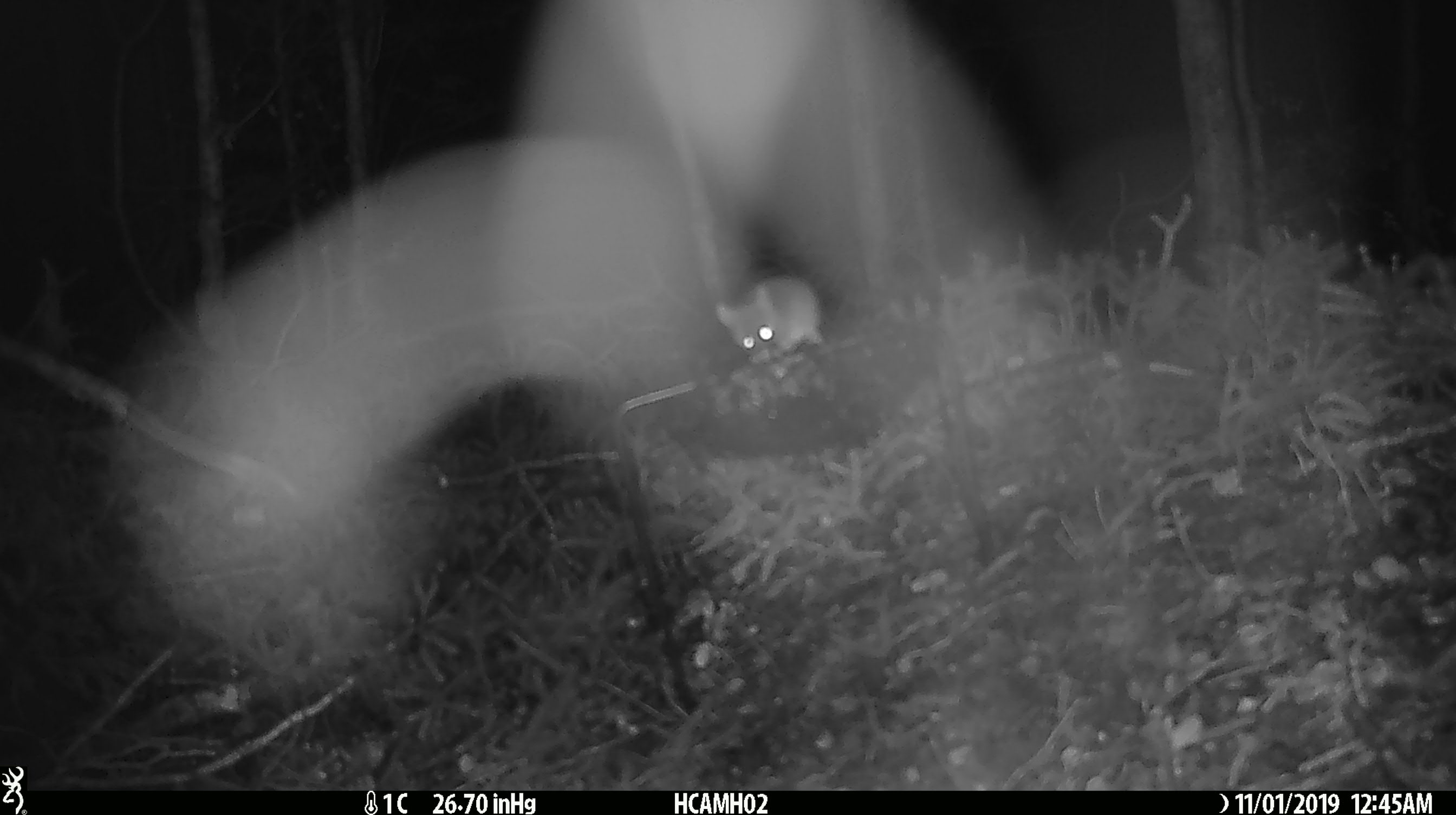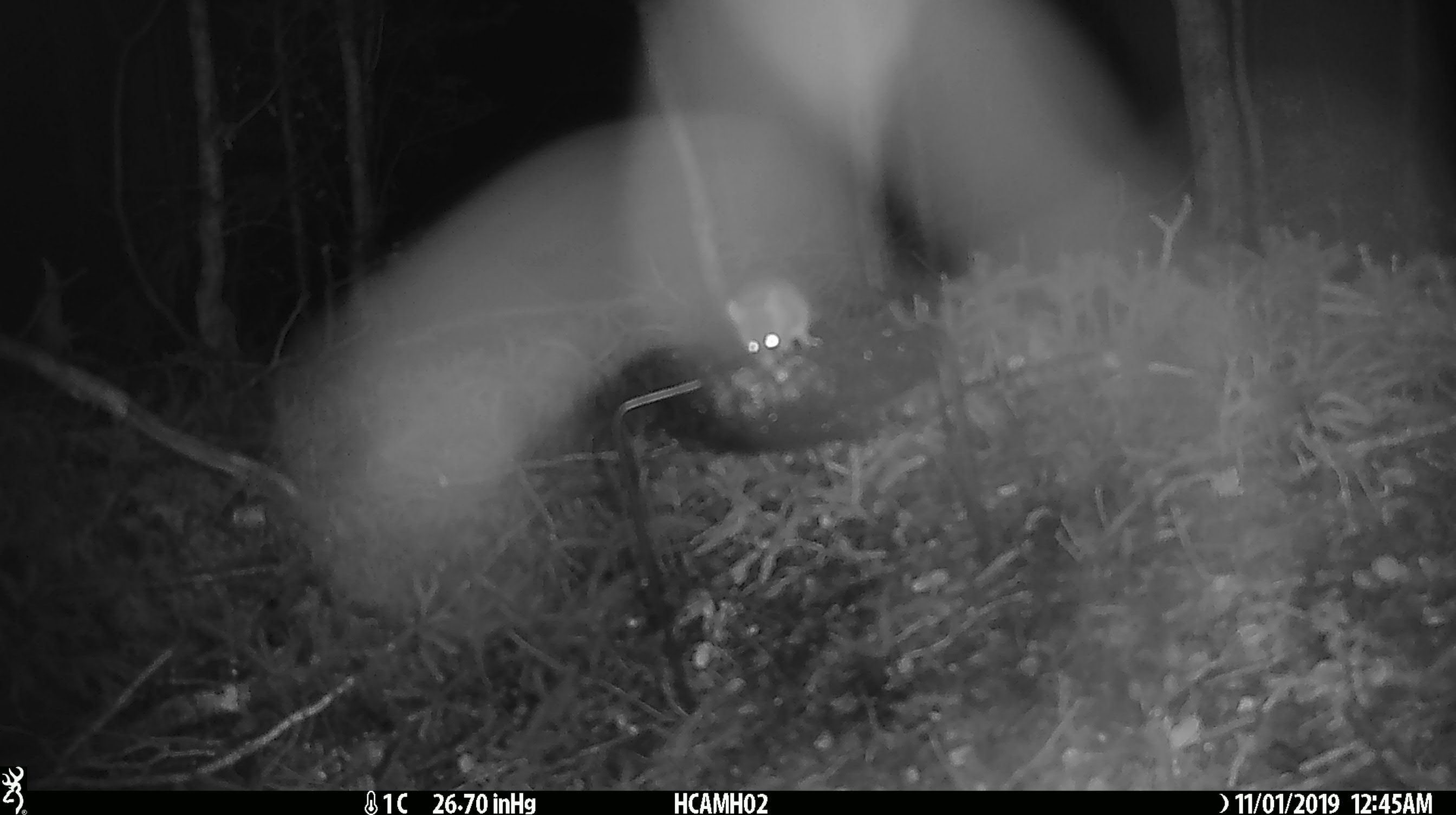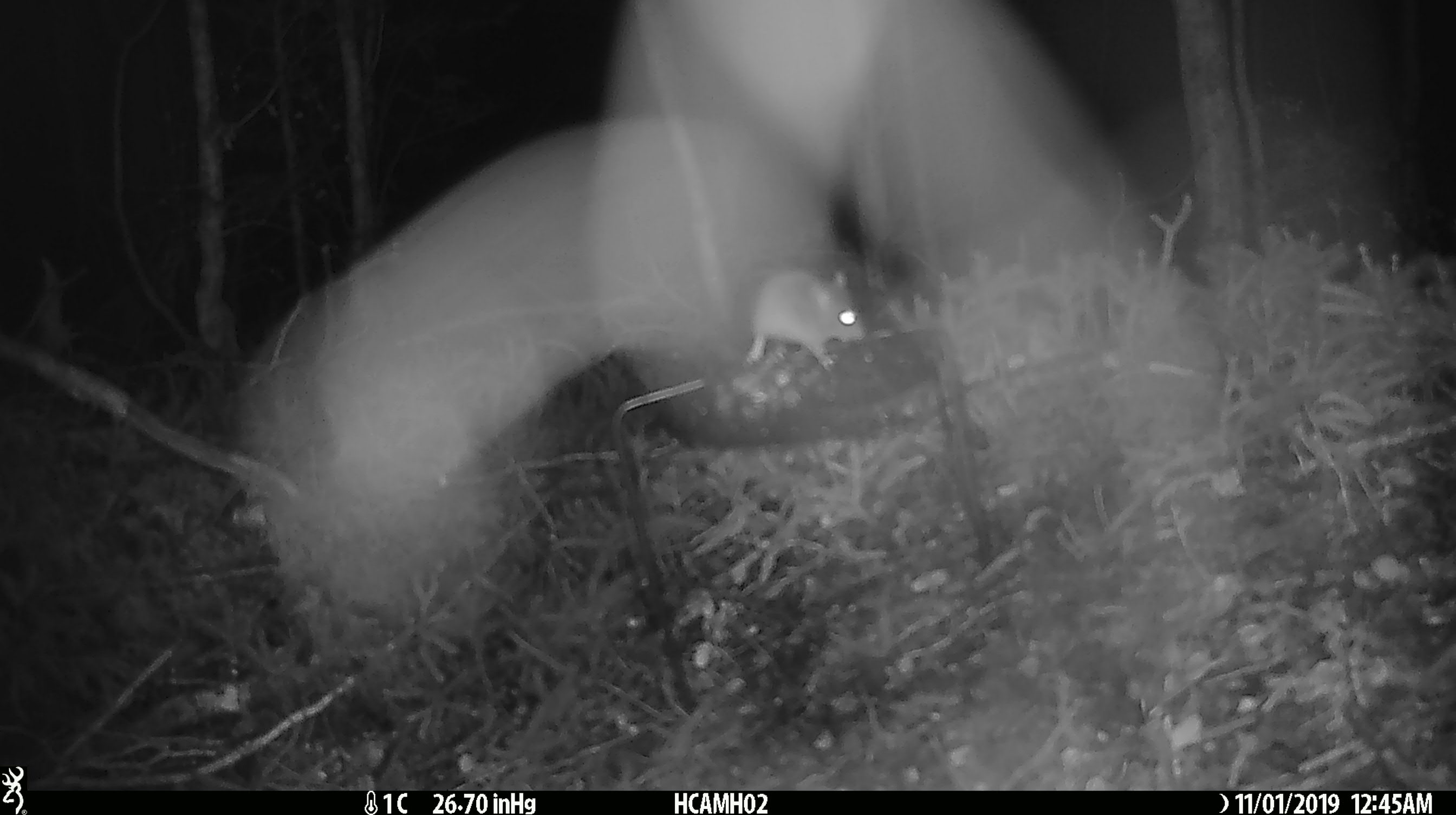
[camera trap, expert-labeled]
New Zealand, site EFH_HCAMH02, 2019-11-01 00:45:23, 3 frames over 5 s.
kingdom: Animalia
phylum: Chordata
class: Mammalia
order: Rodentia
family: Muridae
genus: Mus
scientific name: Mus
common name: mouse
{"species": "mouse (Mus)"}